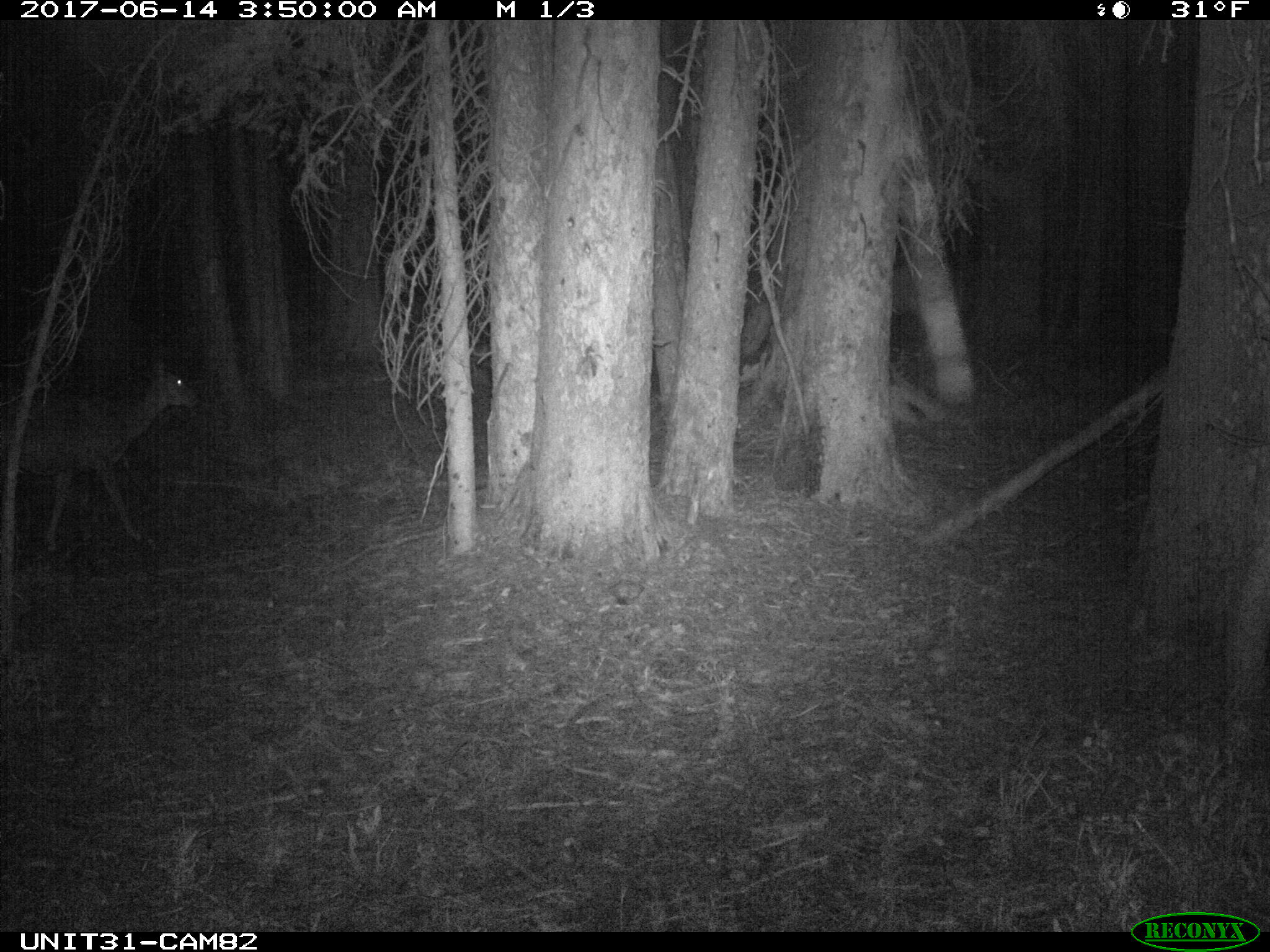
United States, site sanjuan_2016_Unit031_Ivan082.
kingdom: Animalia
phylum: Chordata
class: Mammalia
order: Artiodactyla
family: Cervidae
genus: Odocoileus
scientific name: Odocoileus hemionus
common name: mule deer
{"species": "Odocoileus hemionus (mule deer)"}